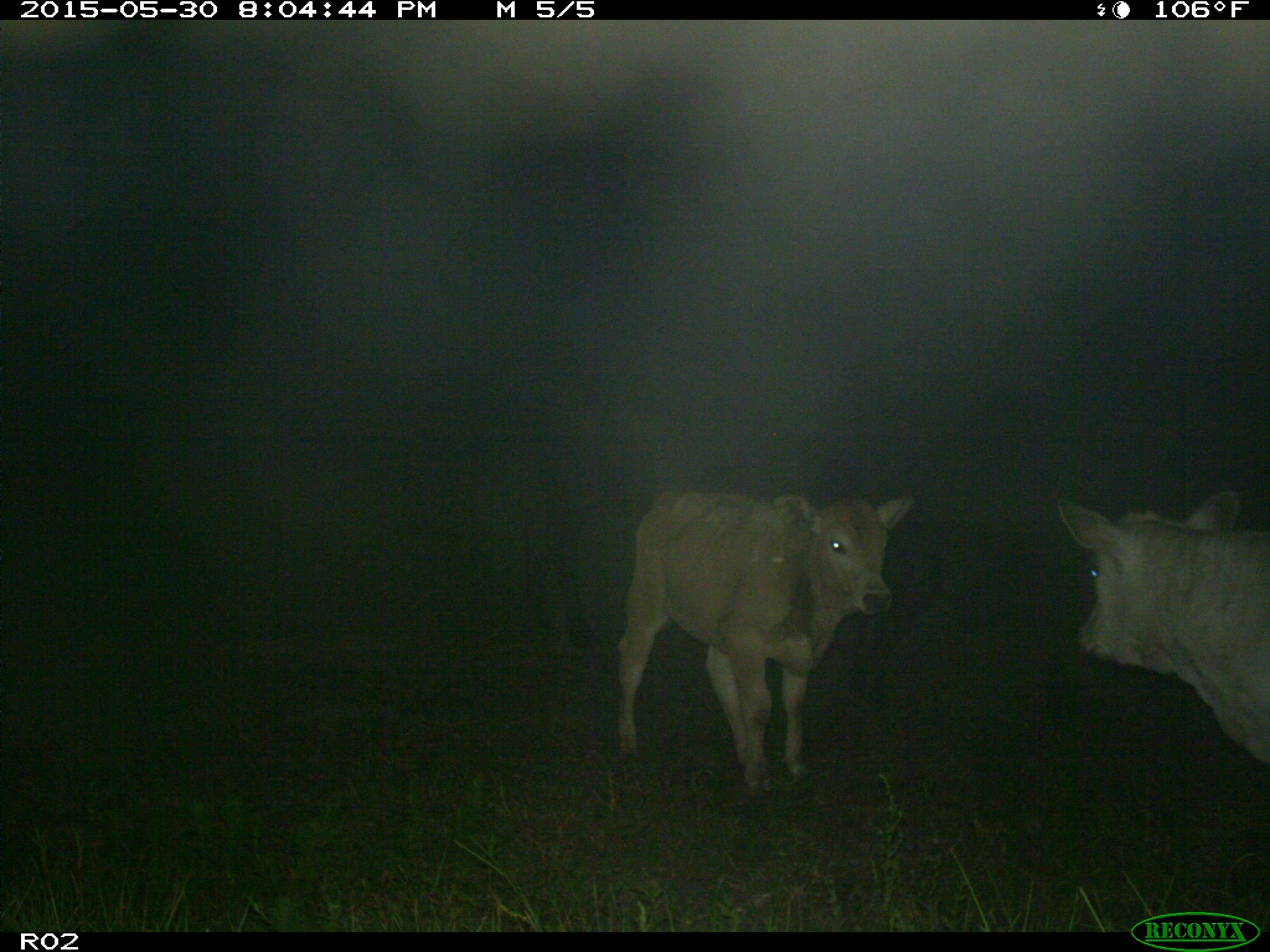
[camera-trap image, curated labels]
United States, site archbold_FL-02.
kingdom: Animalia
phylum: Chordata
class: Mammalia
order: Artiodactyla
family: Bovidae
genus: Bos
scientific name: Bos taurus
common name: domestic cow